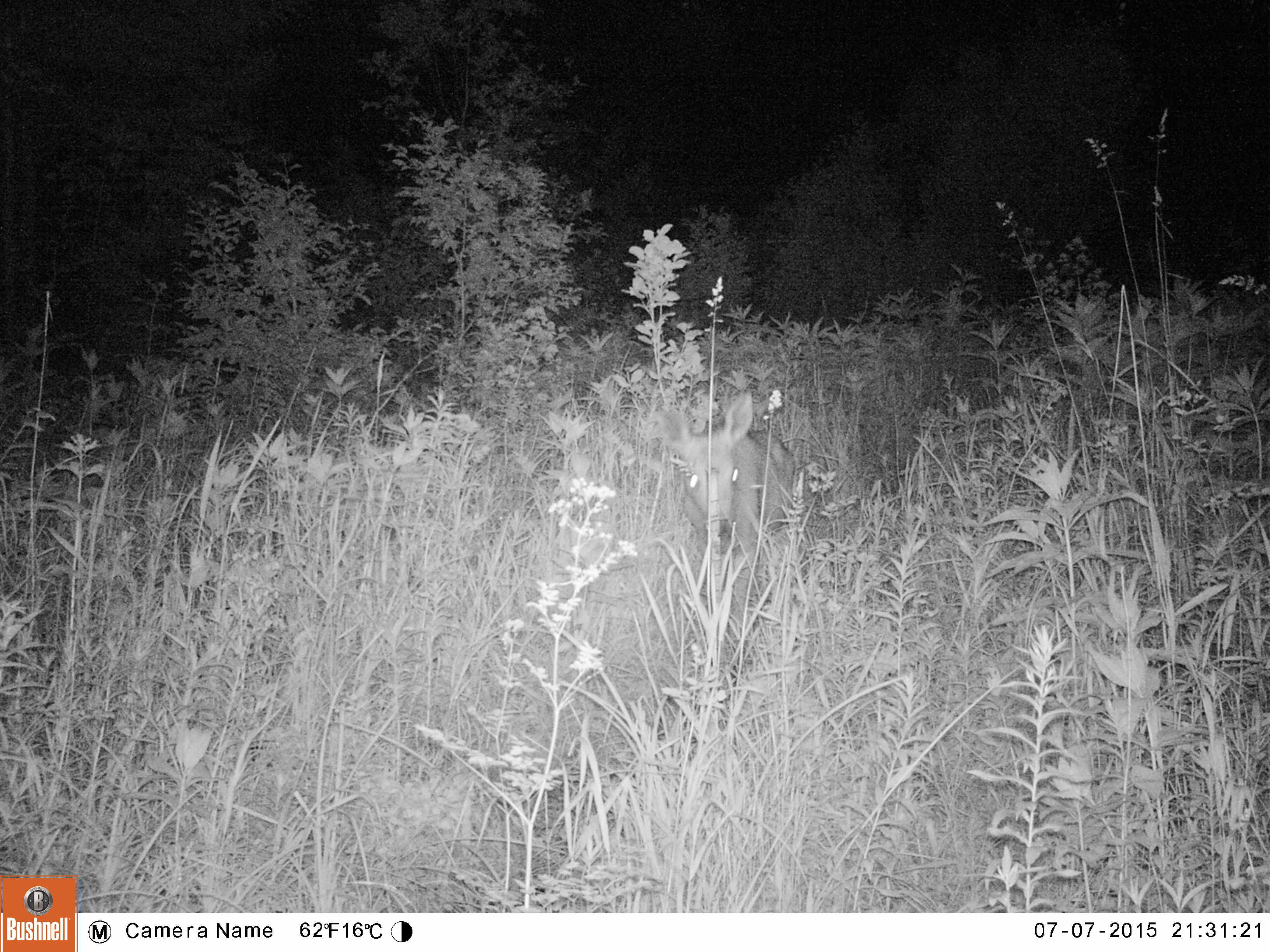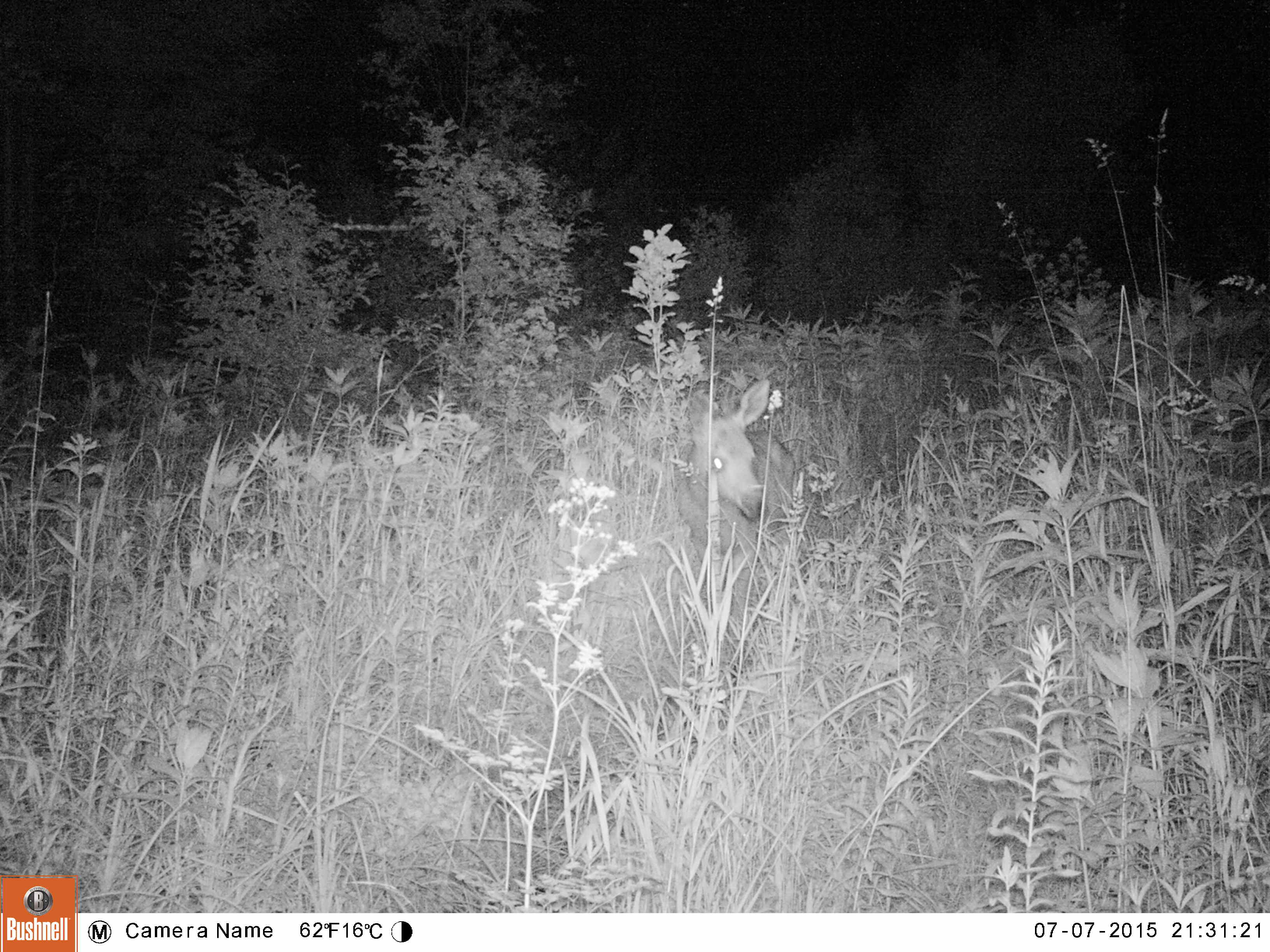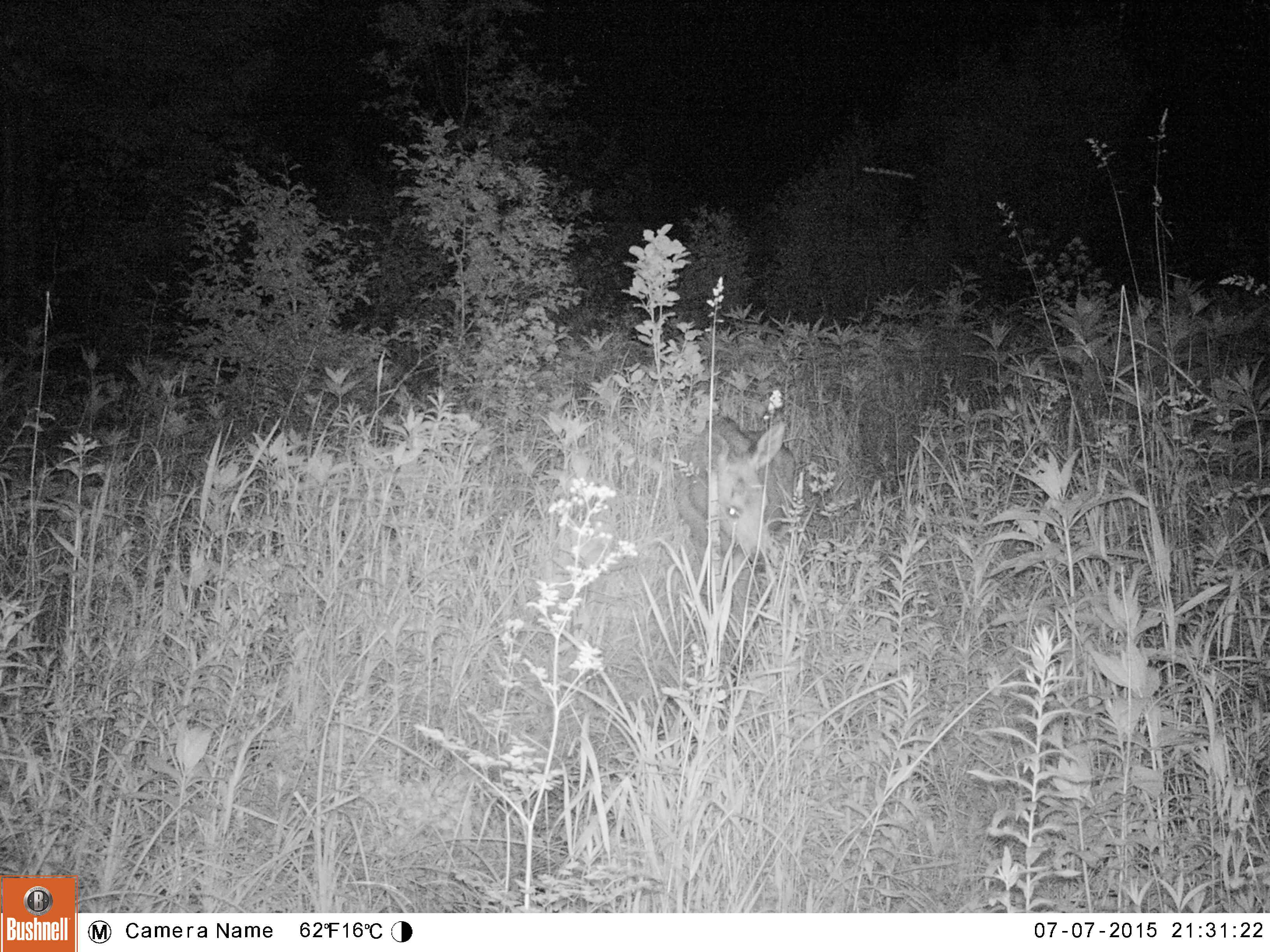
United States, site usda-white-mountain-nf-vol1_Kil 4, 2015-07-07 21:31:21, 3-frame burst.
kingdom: Animalia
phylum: Chordata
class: Mammalia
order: Artiodactyla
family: Cervidae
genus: Alces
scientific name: Alces alces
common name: moose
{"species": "moose (Alces alces)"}